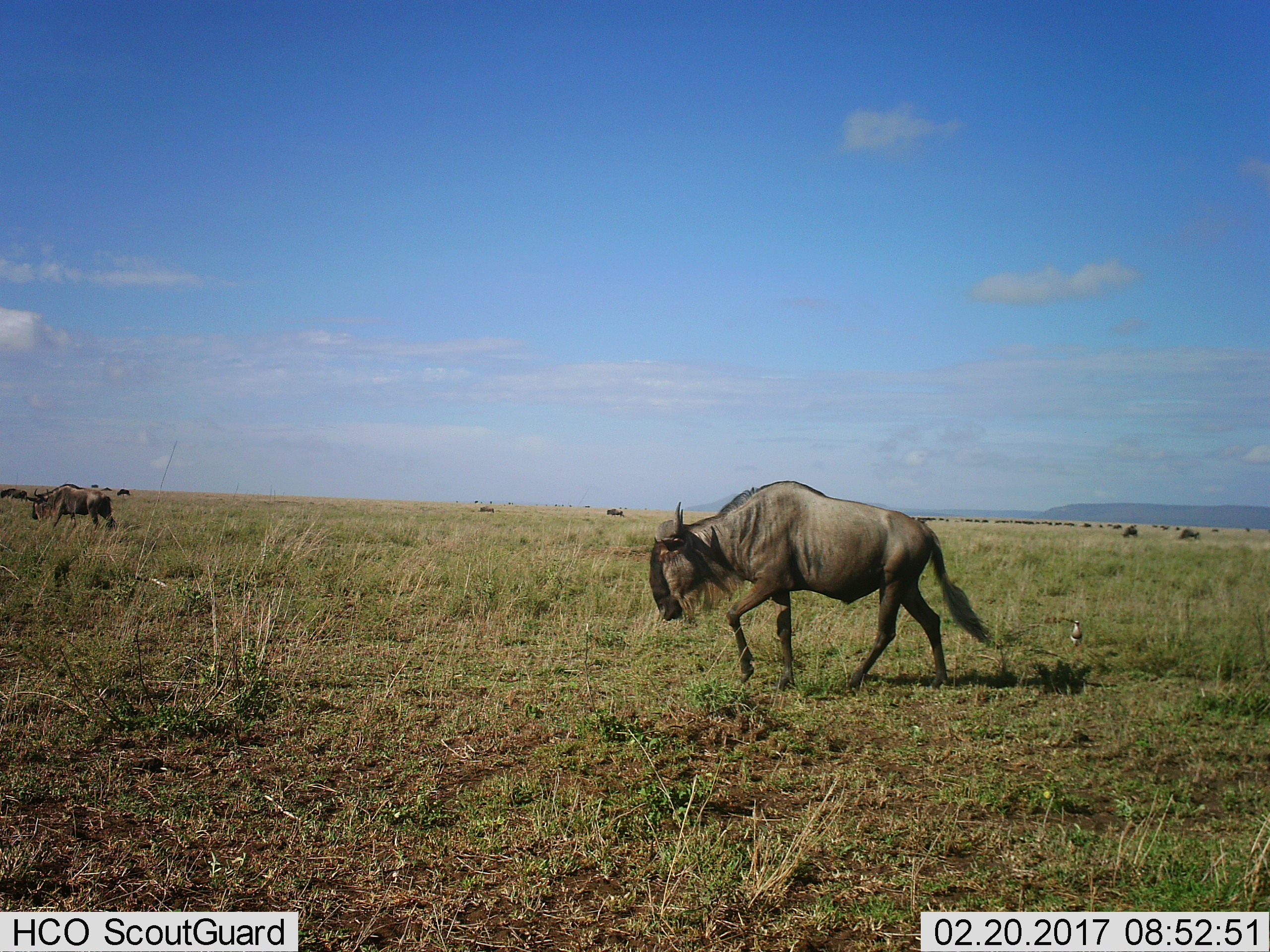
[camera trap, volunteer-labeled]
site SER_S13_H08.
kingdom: Animalia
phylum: Chordata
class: Mammalia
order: Artiodactyla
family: Bovidae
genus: Connochaetes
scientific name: Connochaetes taurinus taurinus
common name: blue wildebeest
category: wildebeestblue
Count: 11-50.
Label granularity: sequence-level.